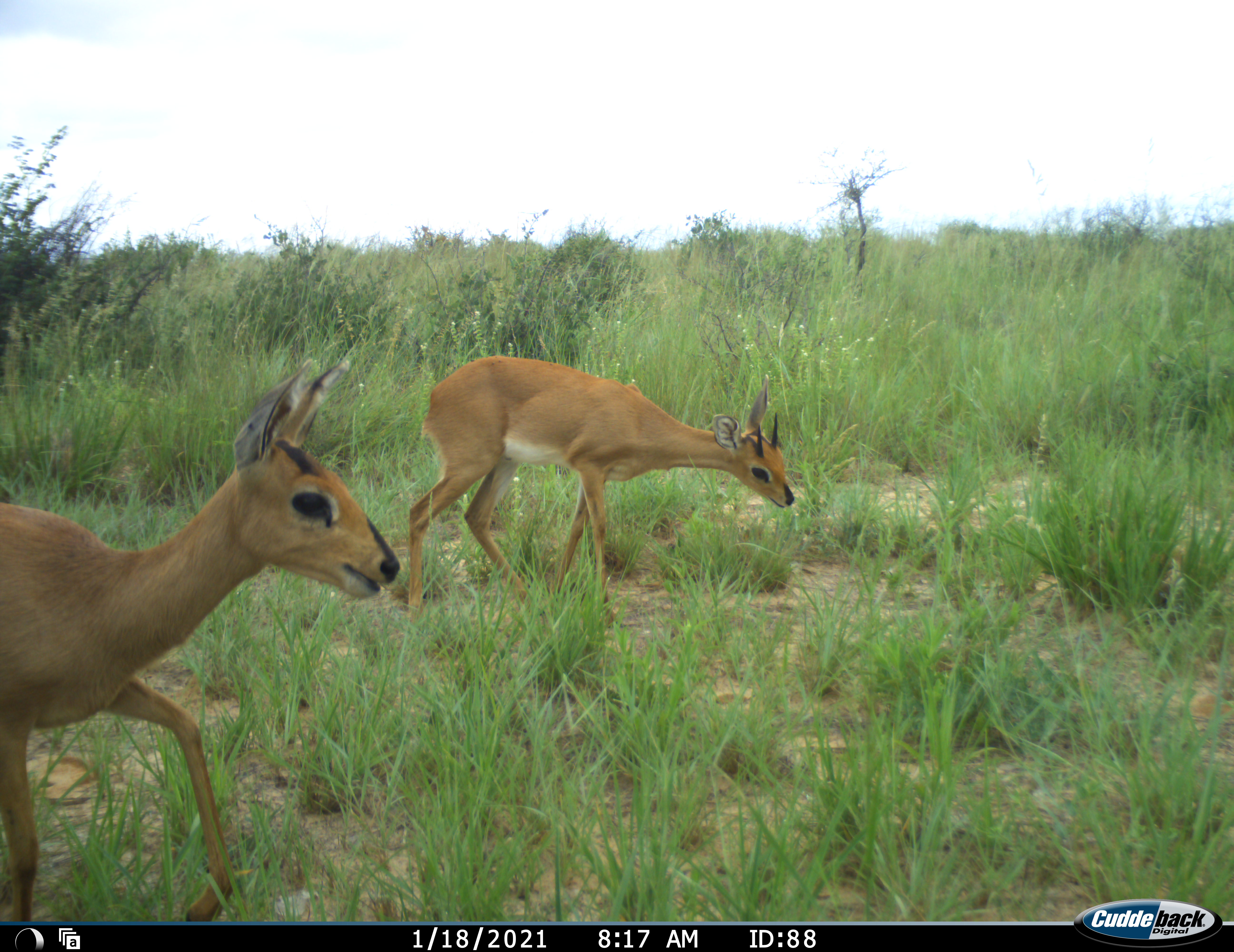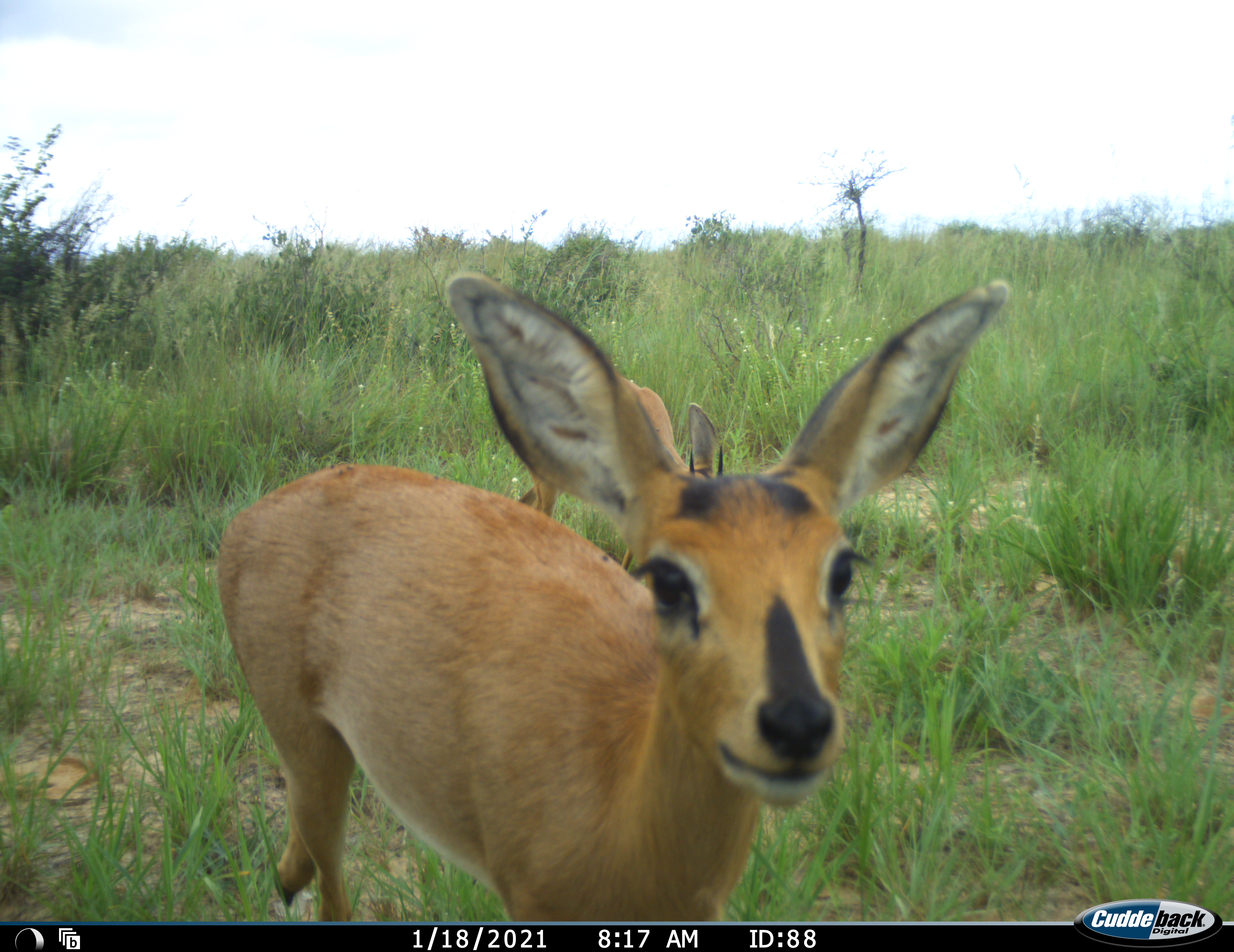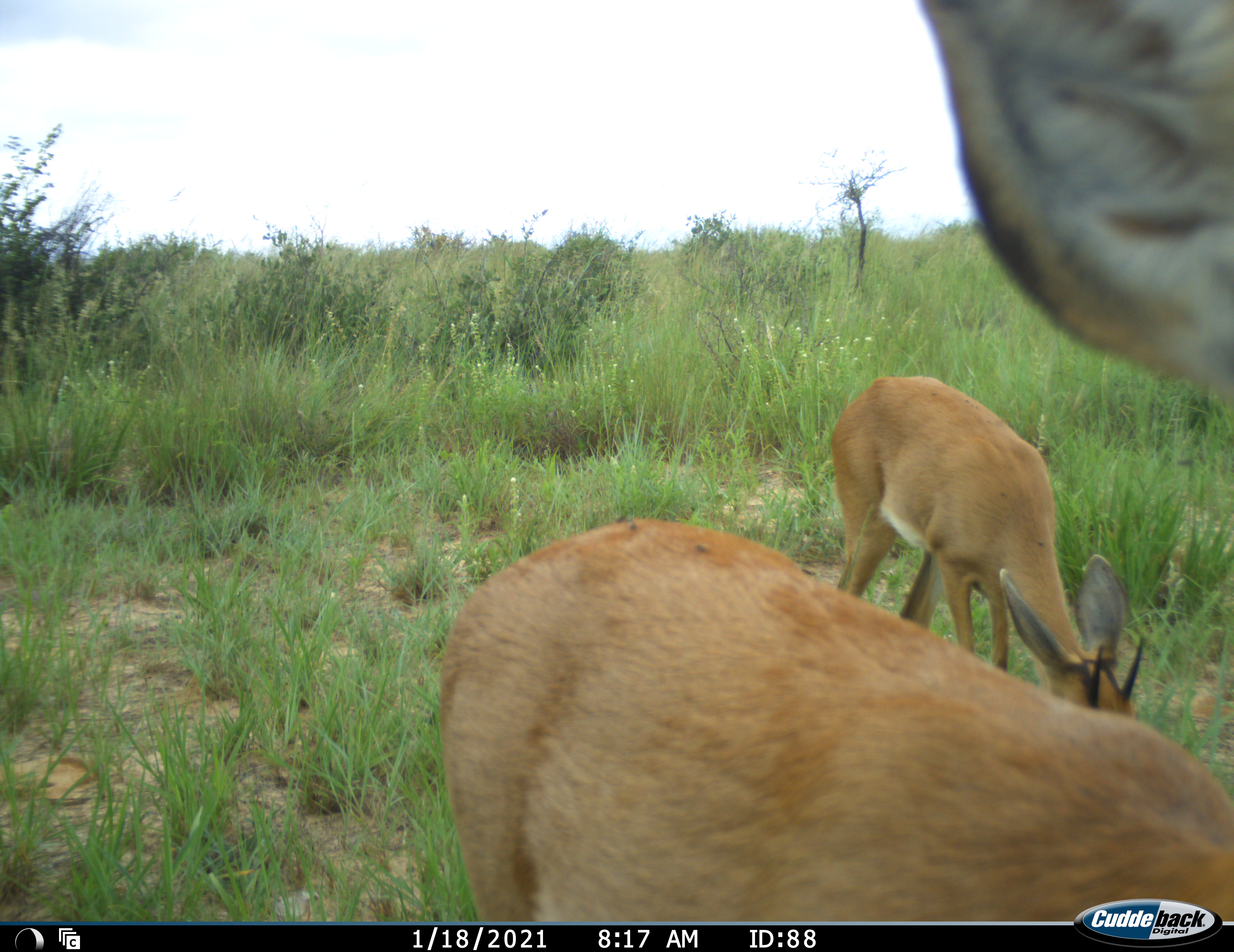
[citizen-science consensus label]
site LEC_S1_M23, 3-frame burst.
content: unidentified animal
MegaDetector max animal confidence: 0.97